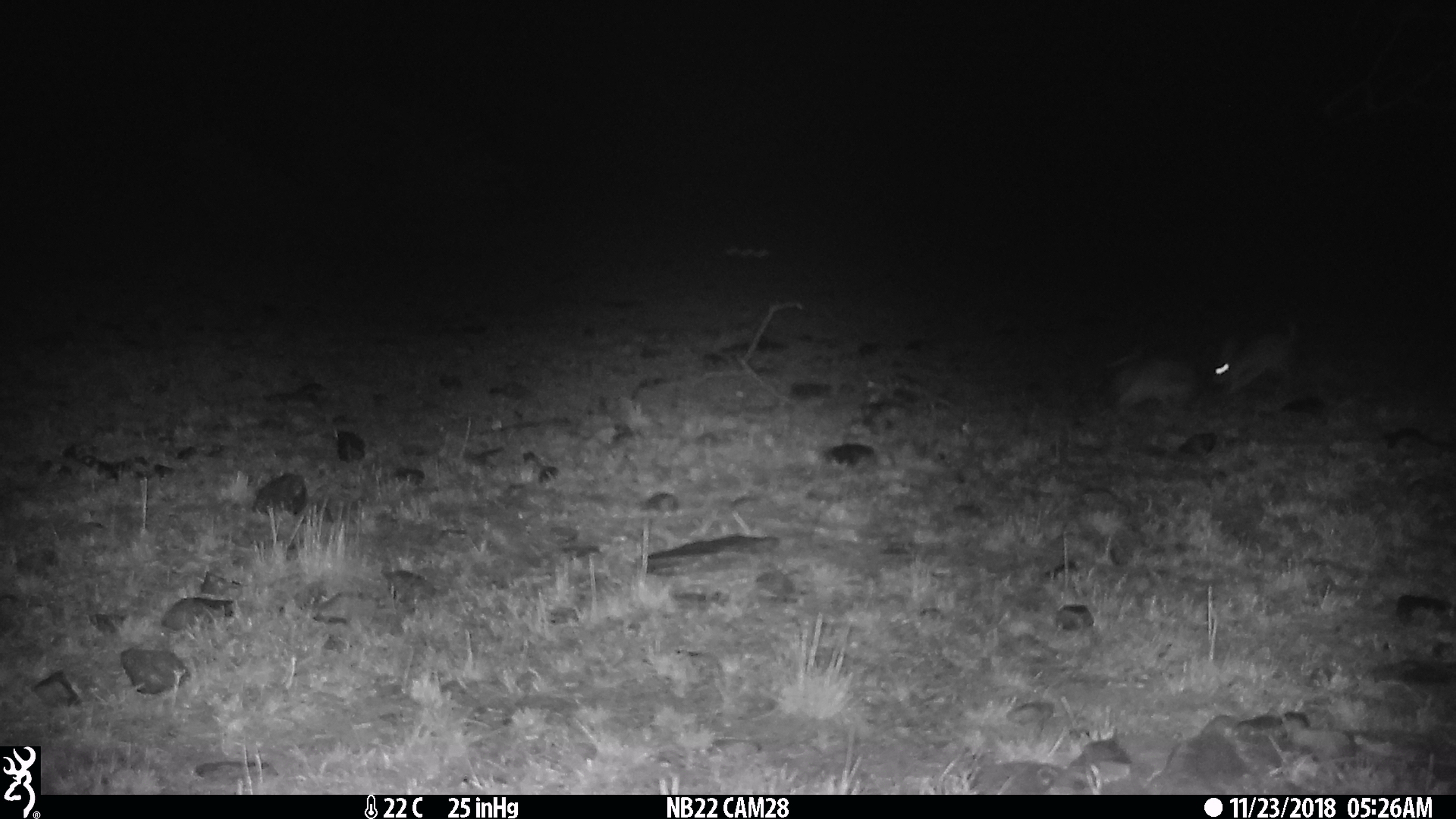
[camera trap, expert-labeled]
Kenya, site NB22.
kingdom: Animalia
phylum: Chordata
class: Mammalia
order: Lagomorpha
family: Leporidae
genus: Lepus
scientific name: Lepus capensis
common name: cape hare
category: hare